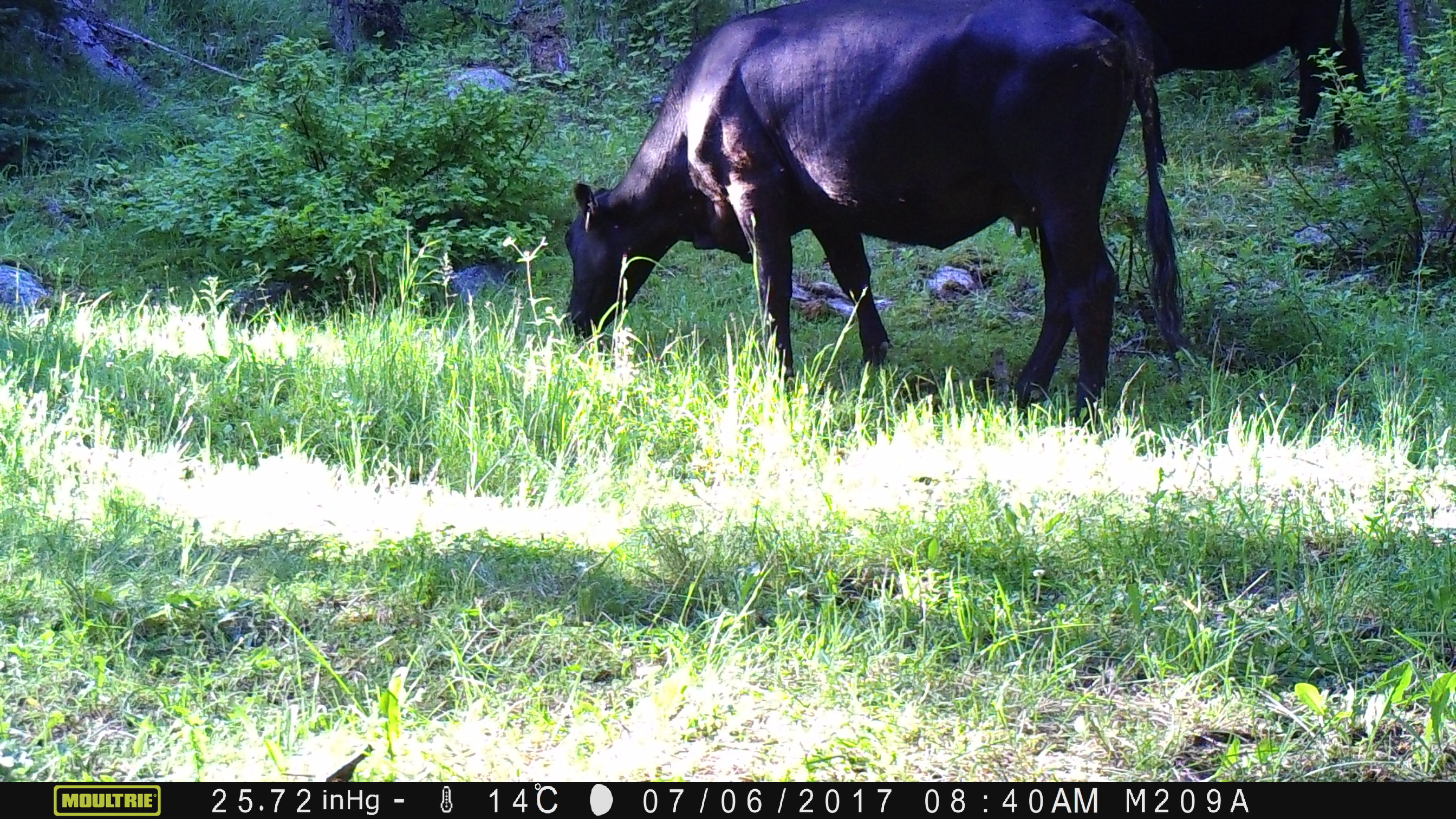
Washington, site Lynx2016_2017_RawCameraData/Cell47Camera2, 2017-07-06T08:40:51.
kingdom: Animalia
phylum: Chordata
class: Mammalia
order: Artiodactyla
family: Bovidae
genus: Bos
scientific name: Bos taurus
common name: domestic cattle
Domestic cattle (Bos taurus). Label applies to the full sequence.